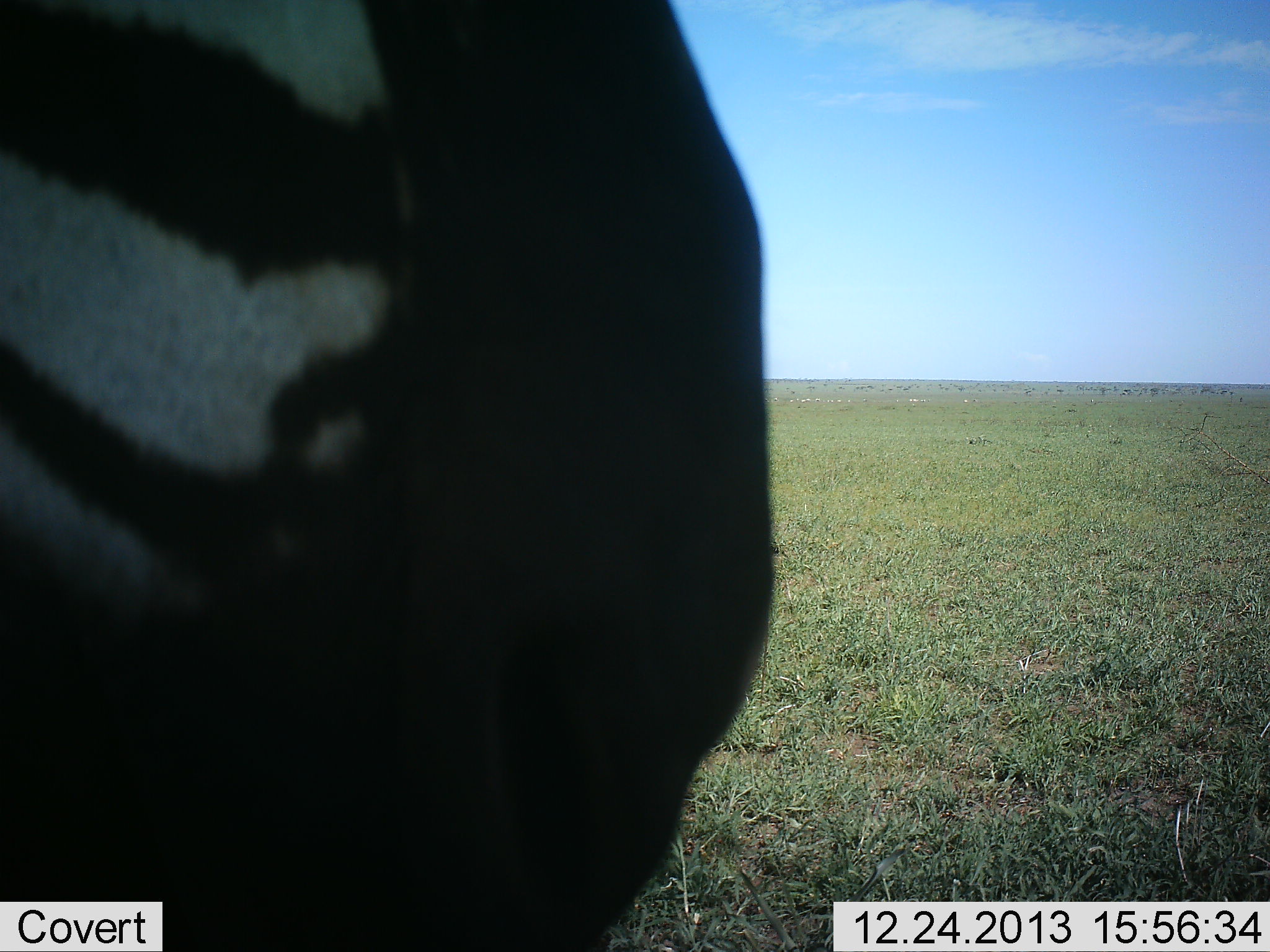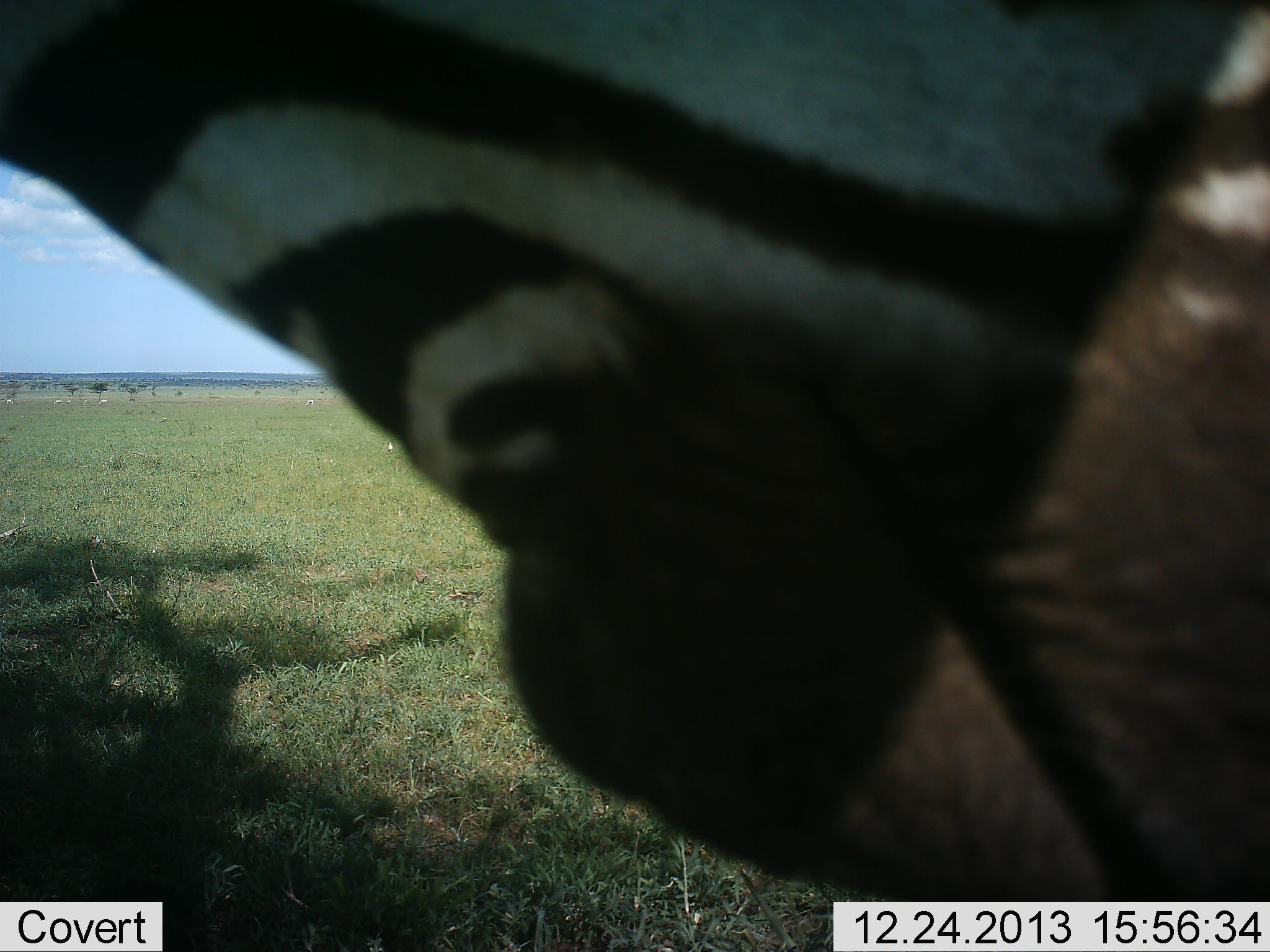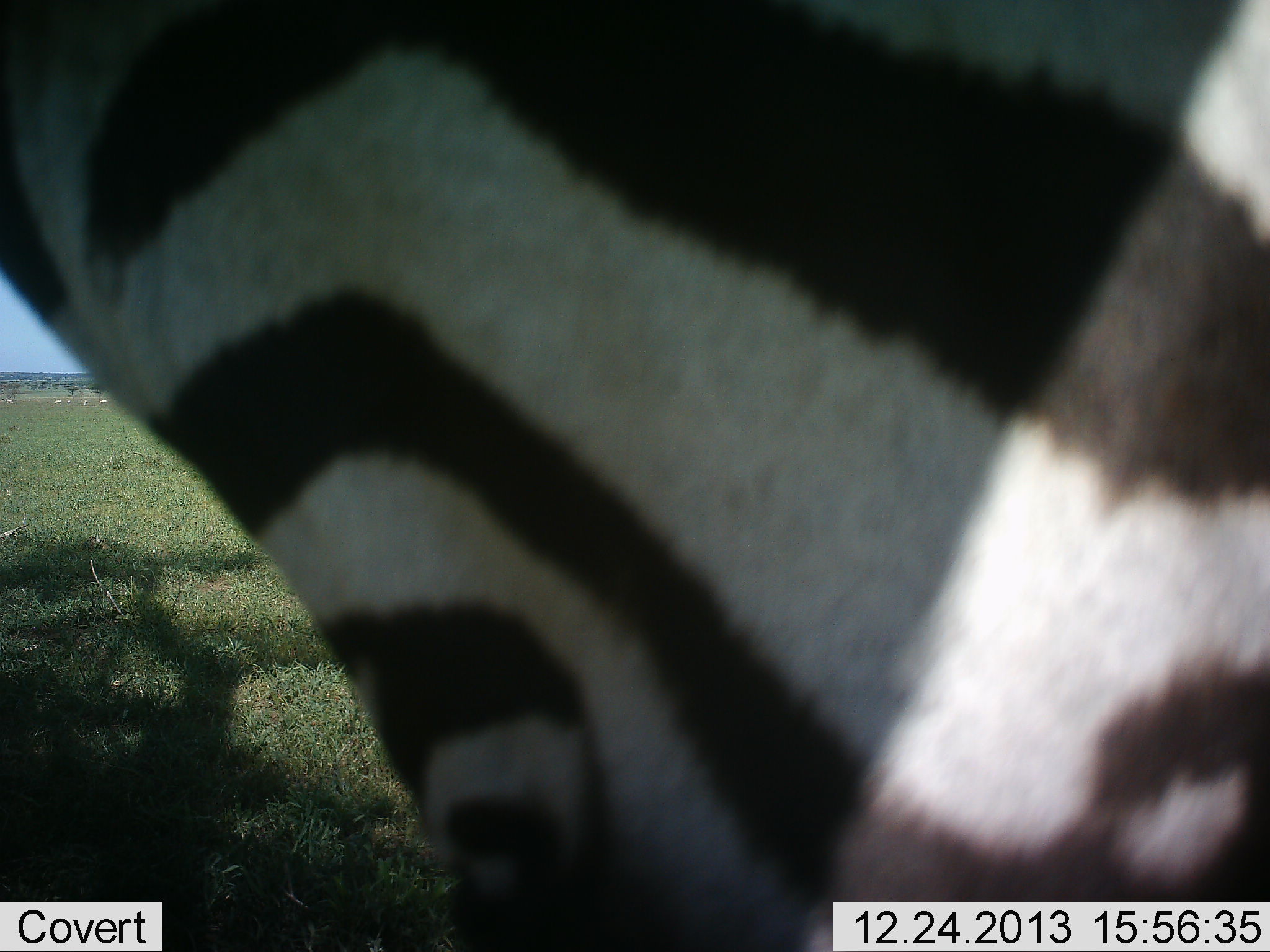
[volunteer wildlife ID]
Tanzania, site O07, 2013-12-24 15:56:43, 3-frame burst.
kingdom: Animalia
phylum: Chordata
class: Mammalia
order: Perissodactyla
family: Equidae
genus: Equus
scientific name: Equus quagga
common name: plains zebra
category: zebra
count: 1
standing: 70%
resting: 0%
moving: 30%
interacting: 10%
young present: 0%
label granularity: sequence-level